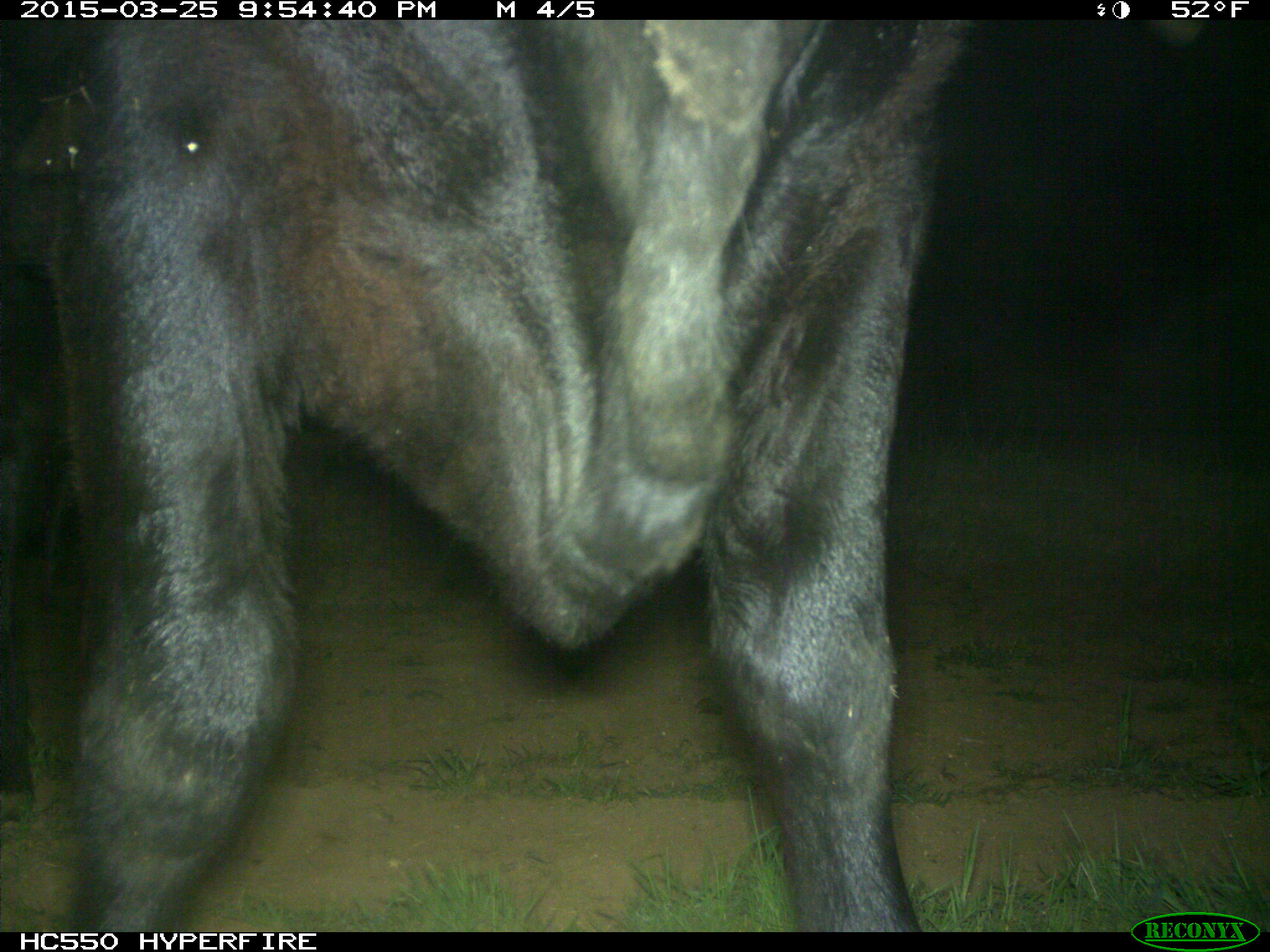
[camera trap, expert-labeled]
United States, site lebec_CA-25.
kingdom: Animalia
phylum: Chordata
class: Mammalia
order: Artiodactyla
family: Bovidae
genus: Bos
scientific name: Bos taurus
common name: domestic cow